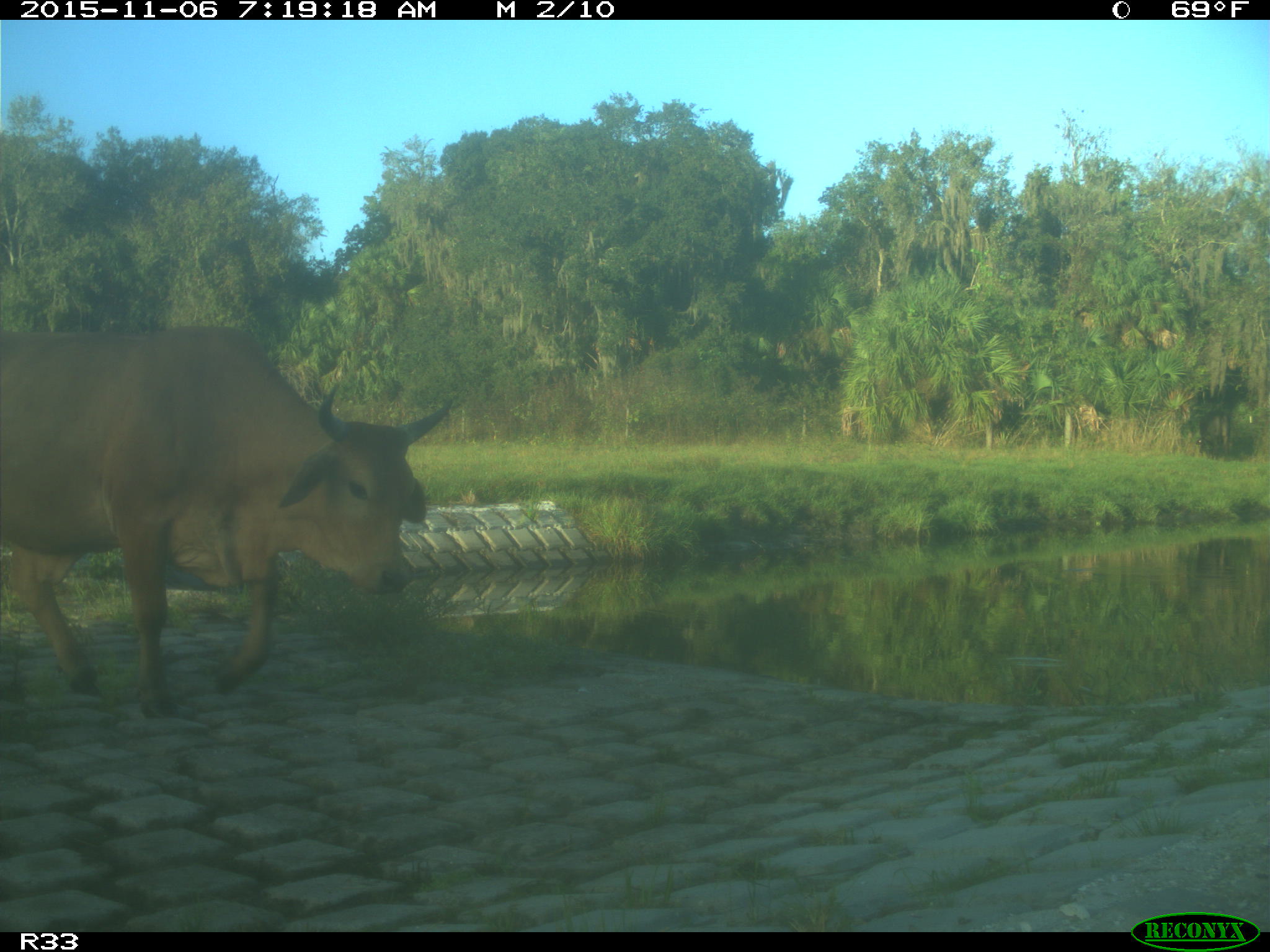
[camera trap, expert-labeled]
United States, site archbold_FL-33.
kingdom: Animalia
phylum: Chordata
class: Mammalia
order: Artiodactyla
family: Bovidae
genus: Bos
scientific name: Bos taurus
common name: domestic cow